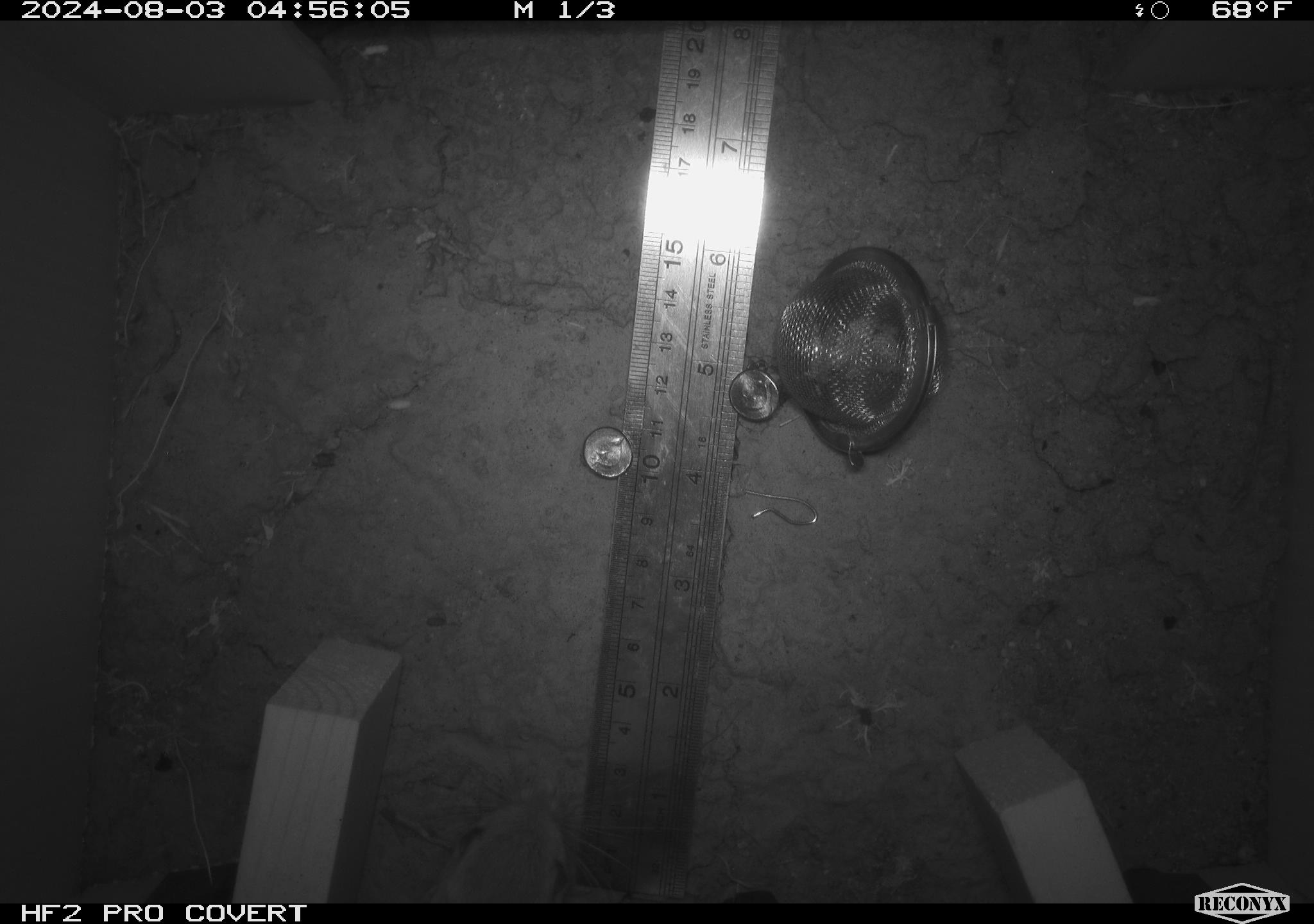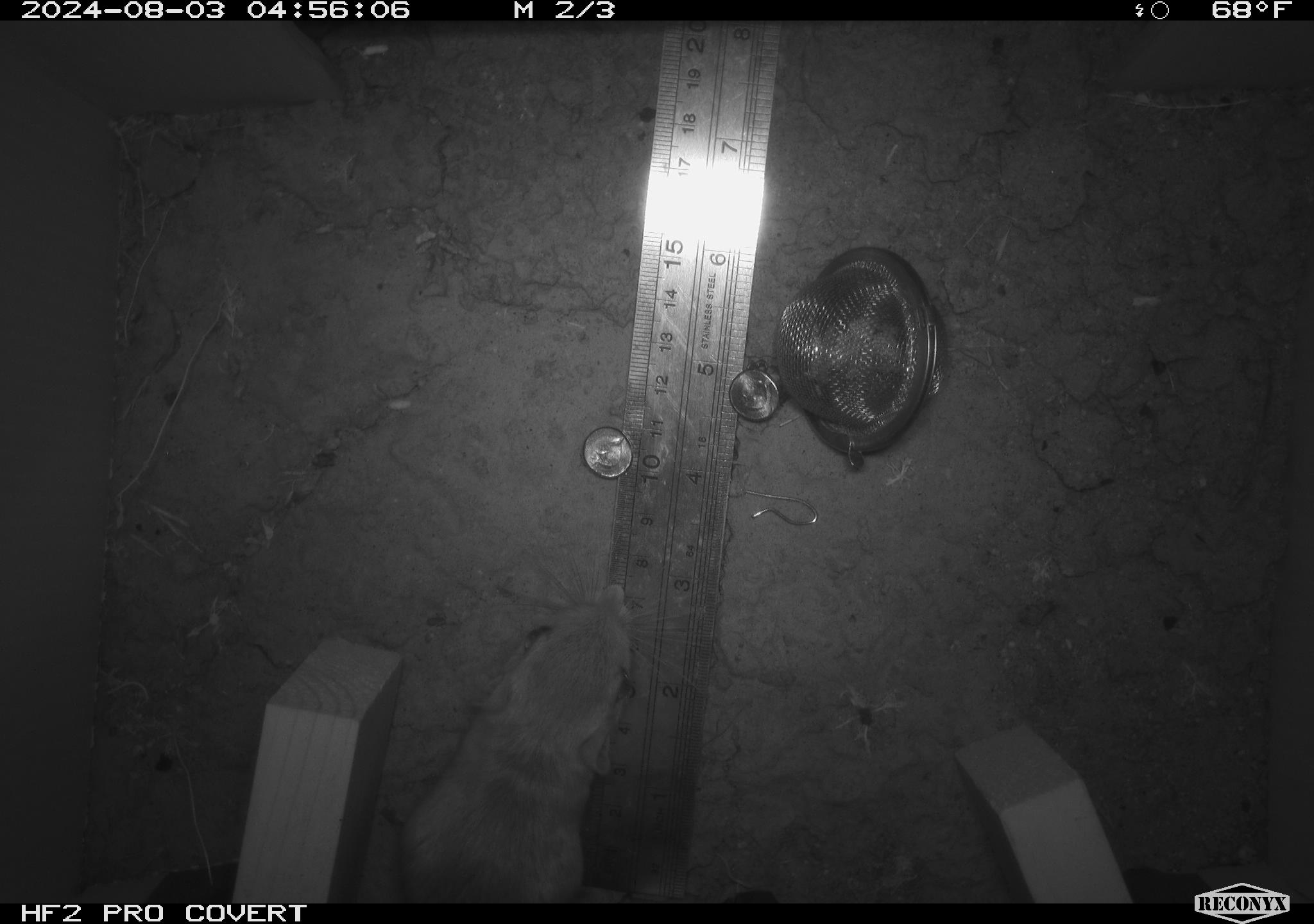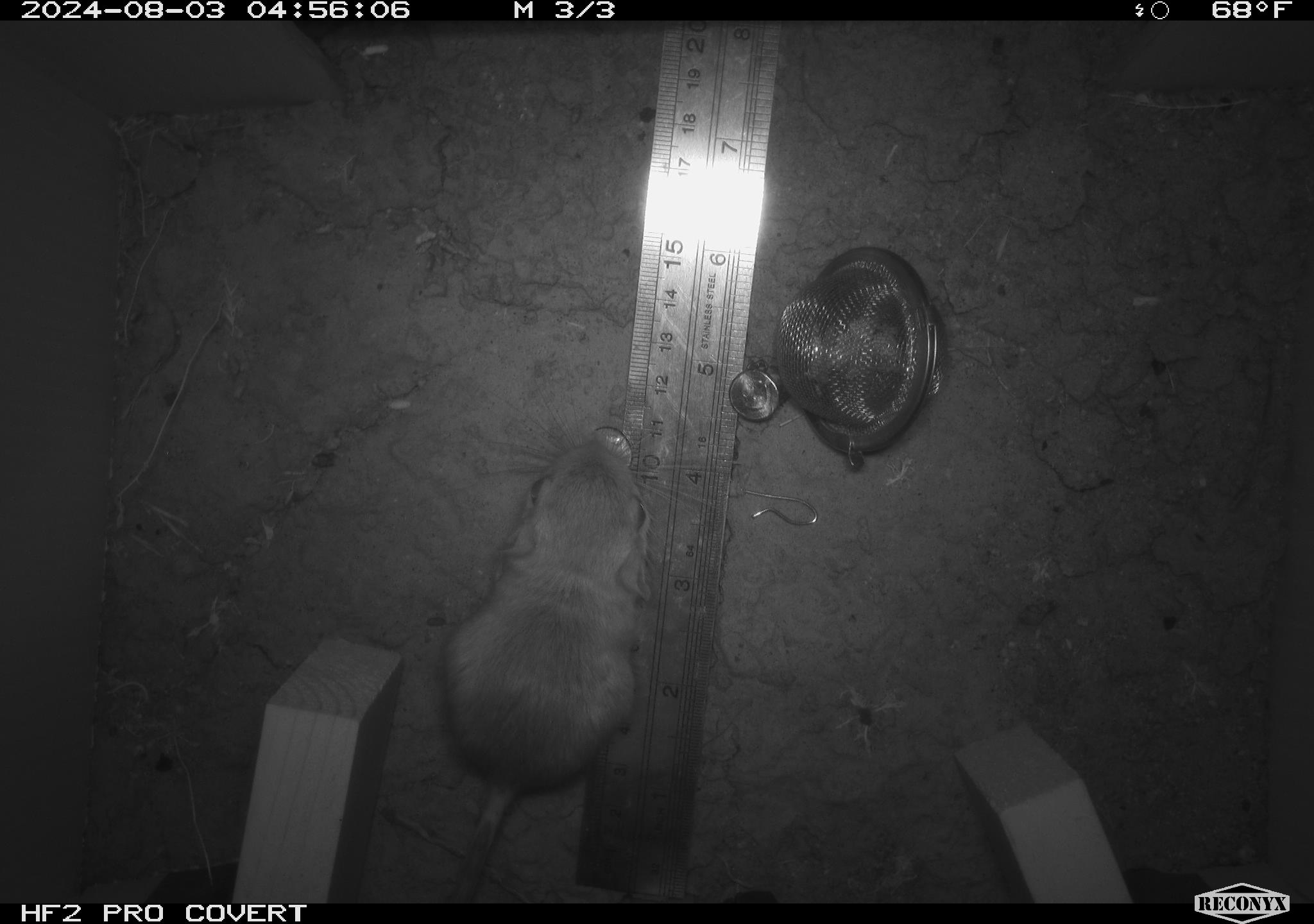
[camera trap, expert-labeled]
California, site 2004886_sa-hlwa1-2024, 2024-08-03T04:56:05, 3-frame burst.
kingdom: Animalia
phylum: Chordata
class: Mammalia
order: Rodentia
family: Heteromyidae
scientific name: Heteromyidae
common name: kangaroo rats and pocket mice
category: heteromyidae family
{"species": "heteromyidae family (kangaroo rats and pocket mice) (Heteromyidae)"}